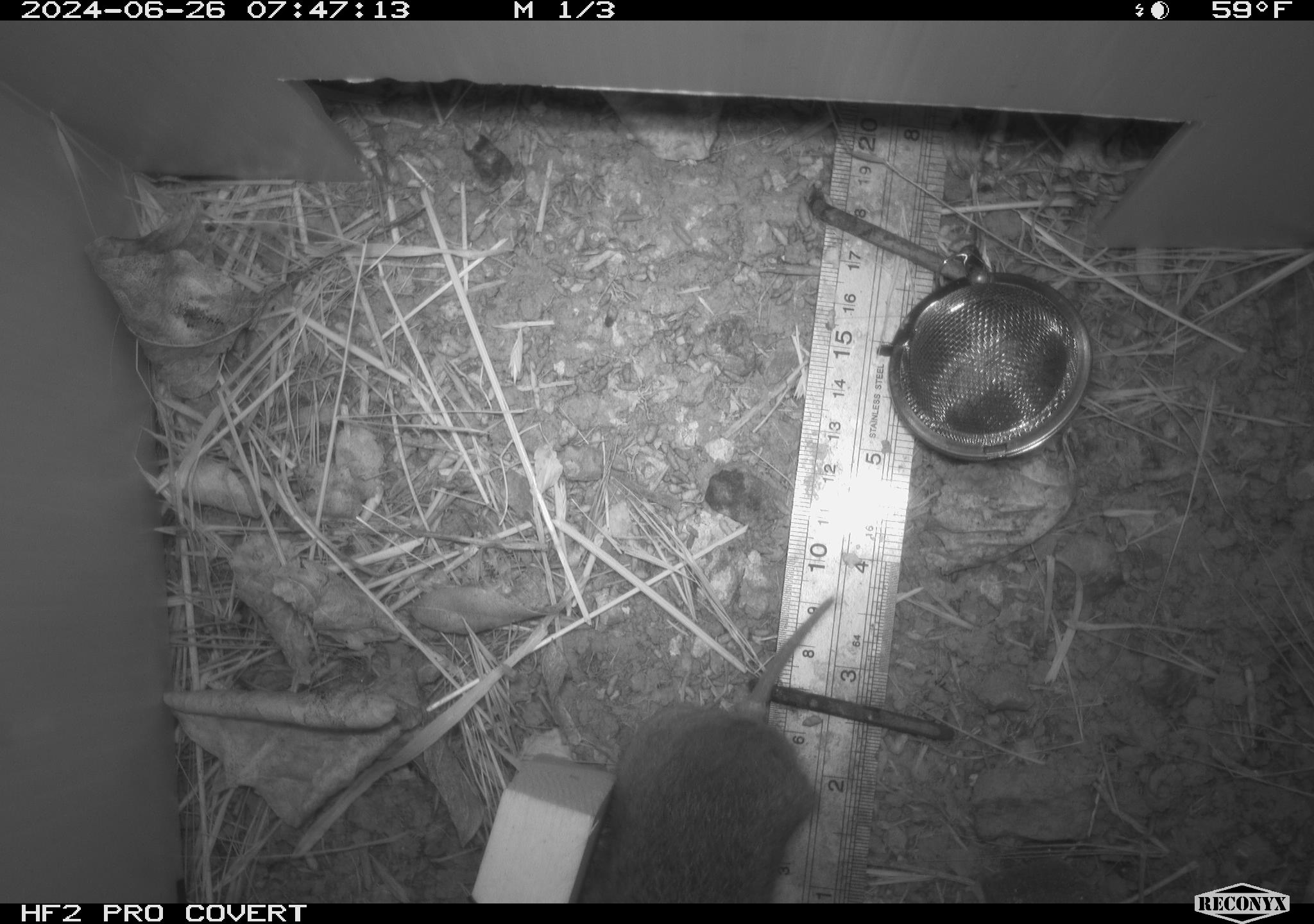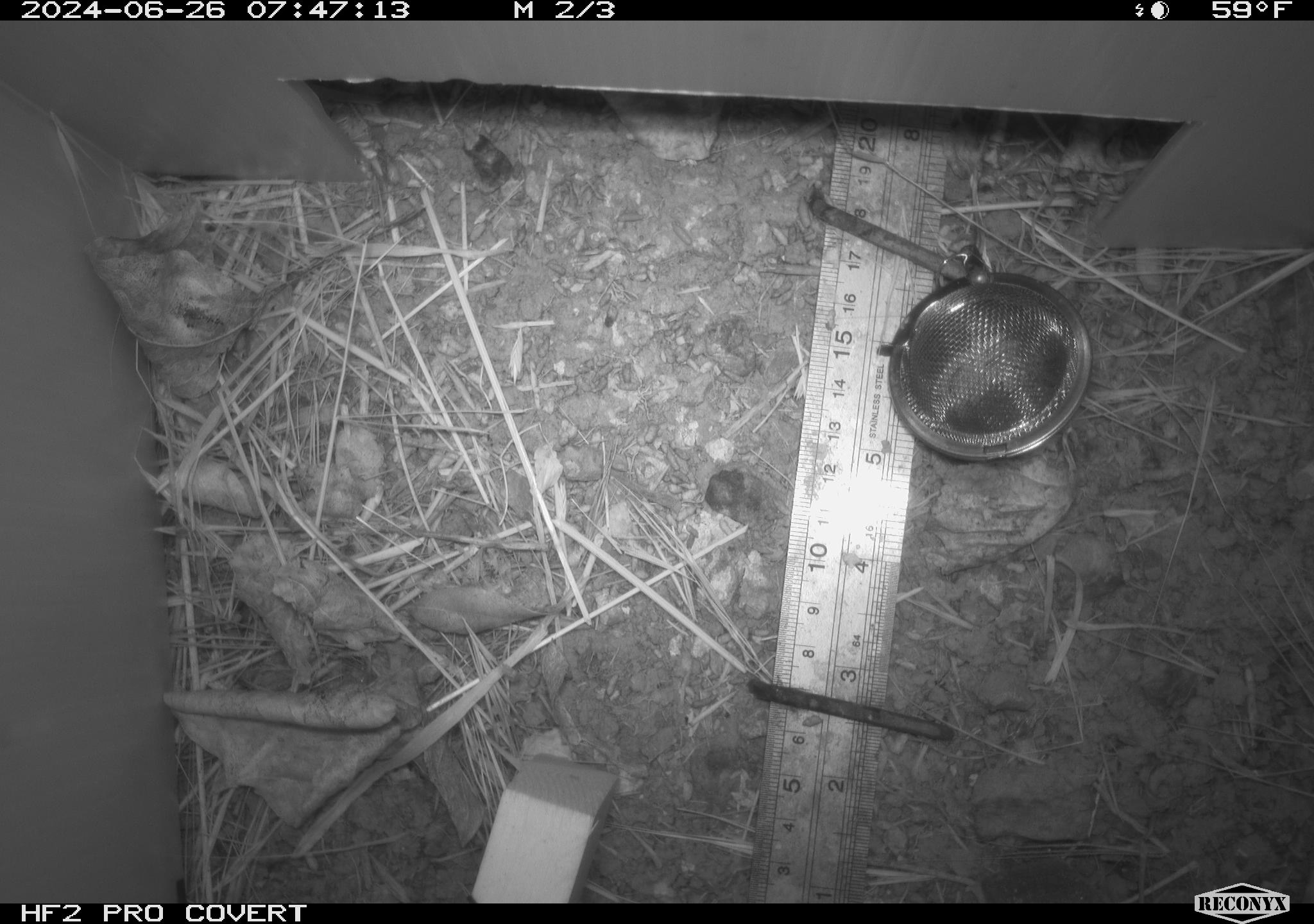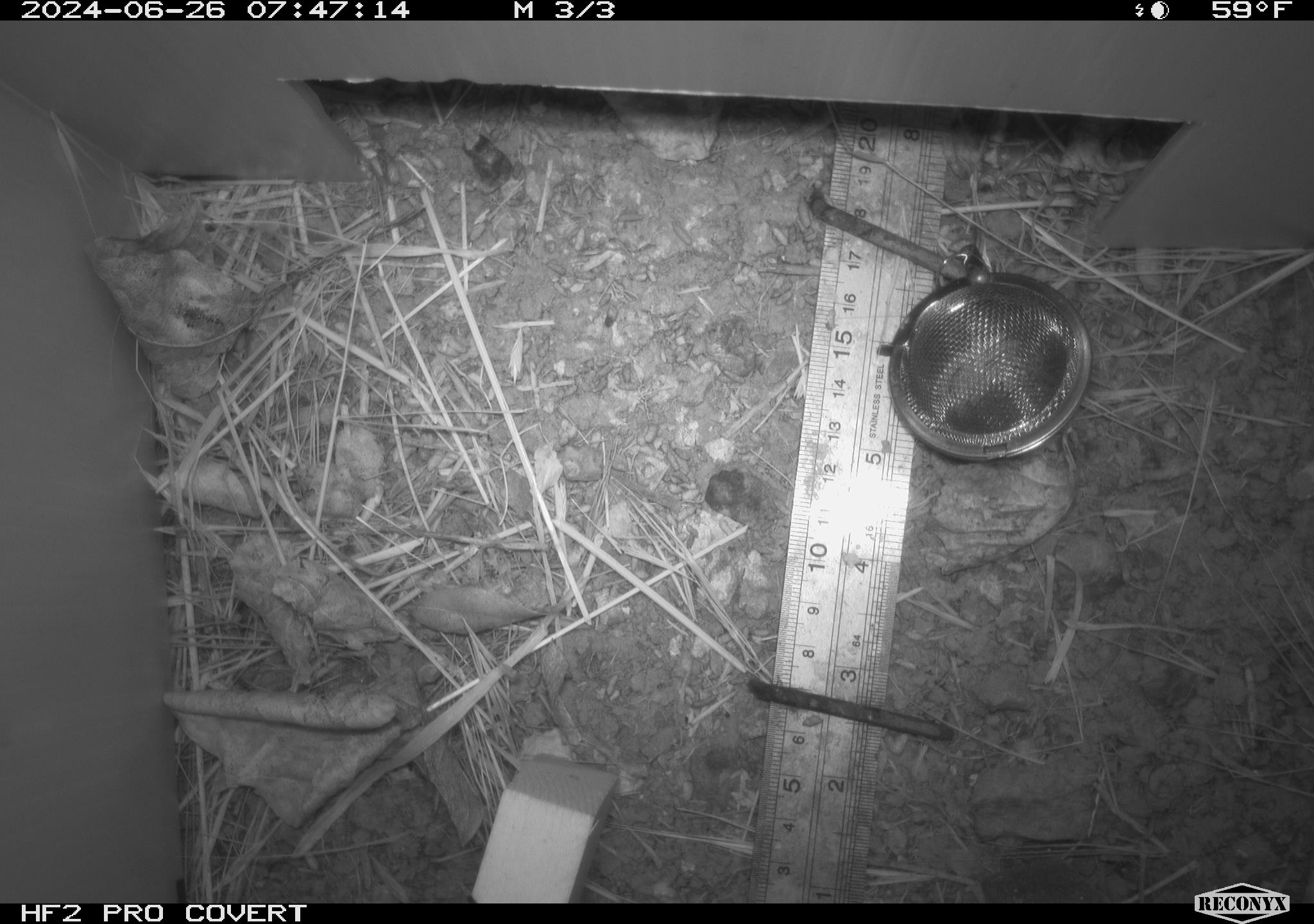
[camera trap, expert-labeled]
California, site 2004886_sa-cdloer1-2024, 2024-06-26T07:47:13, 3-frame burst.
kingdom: Animalia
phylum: Chordata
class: Mammalia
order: Rodentia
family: Cricetidae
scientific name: Arvicolinae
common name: voles, lemmings, and muskrats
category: arvicolinae subfamily